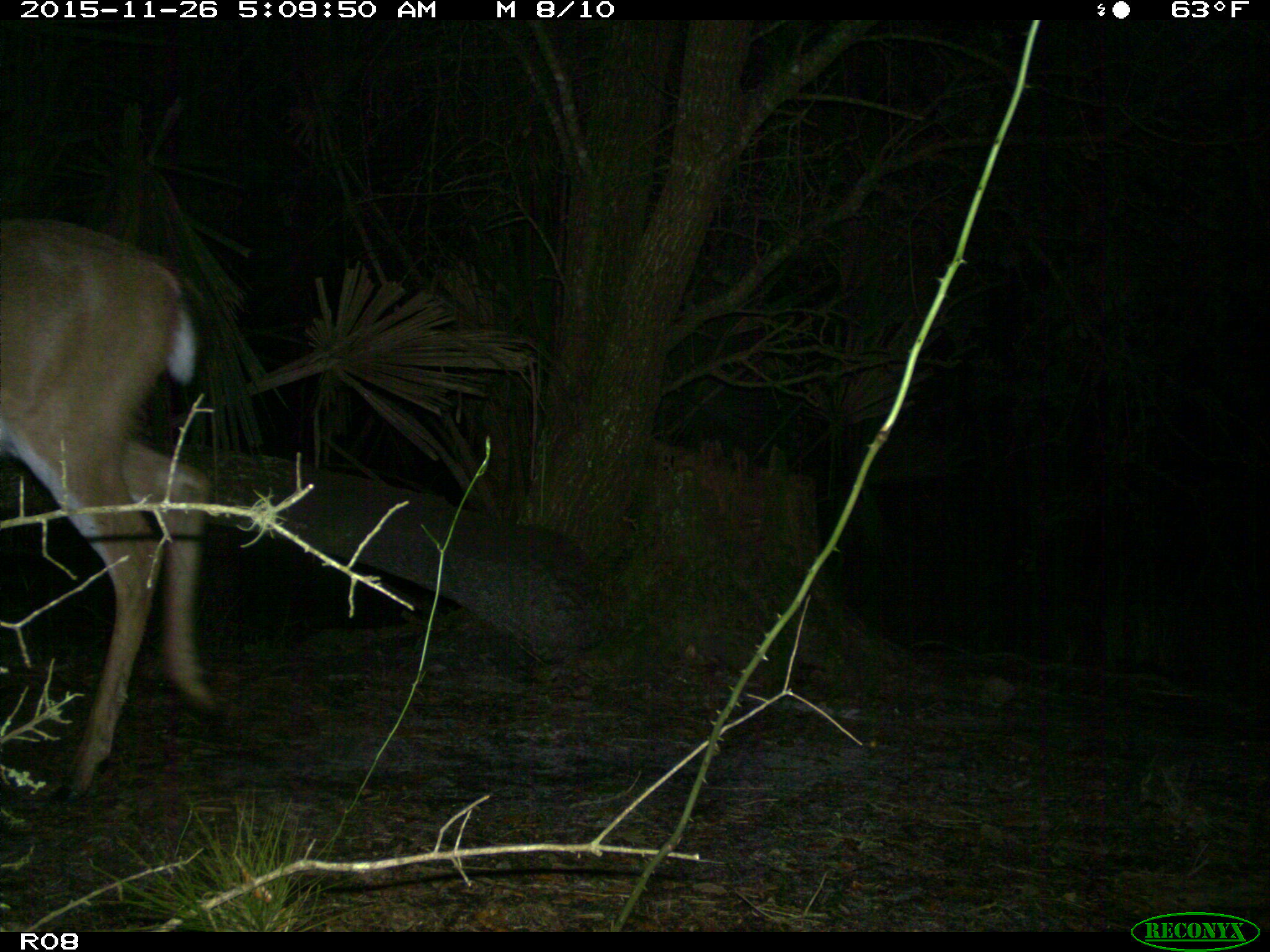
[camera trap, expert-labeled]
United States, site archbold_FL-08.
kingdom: Animalia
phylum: Chordata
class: Mammalia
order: Artiodactyla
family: Cervidae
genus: Odocoileus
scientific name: Odocoileus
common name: deer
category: unidentified deer